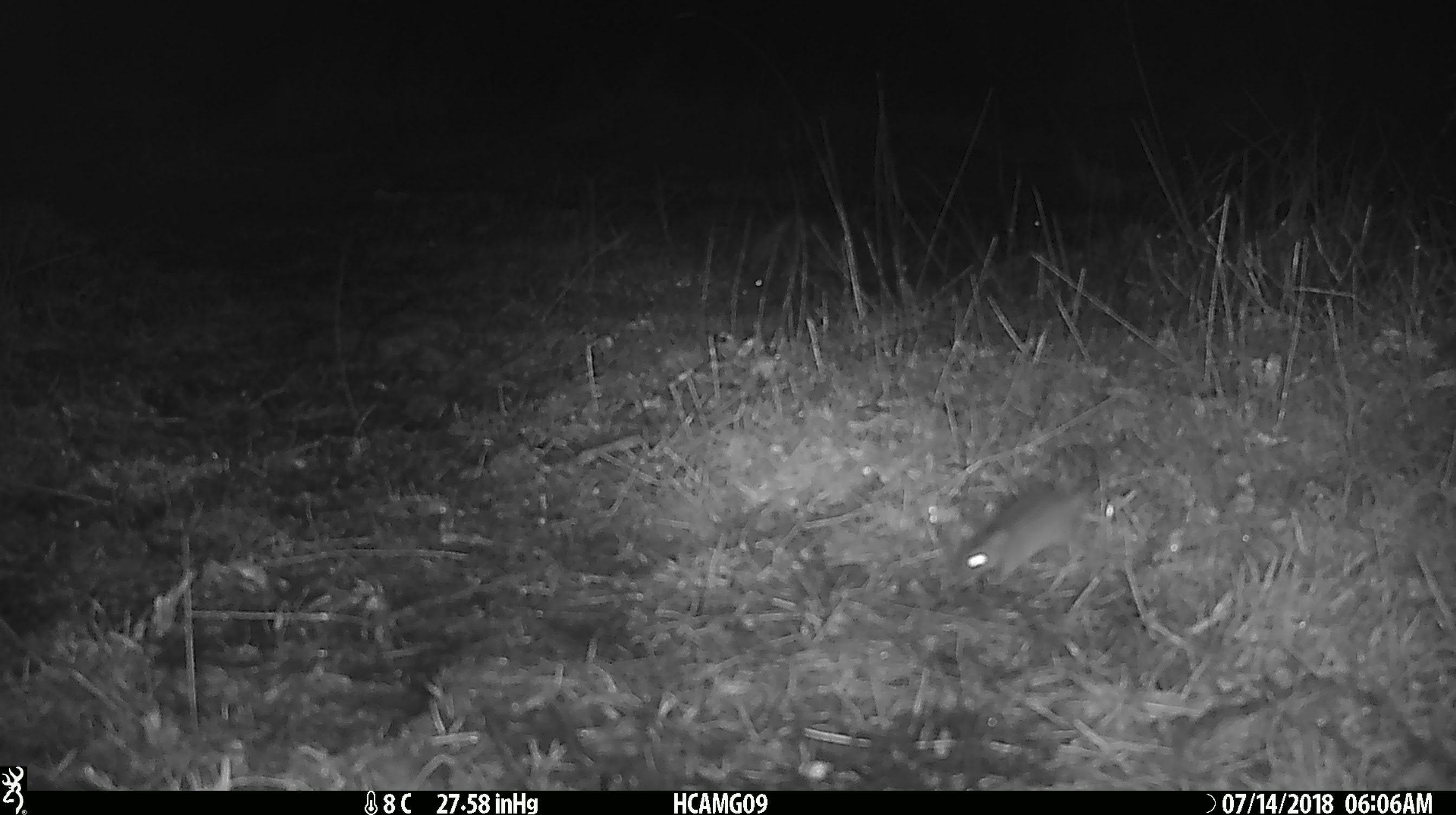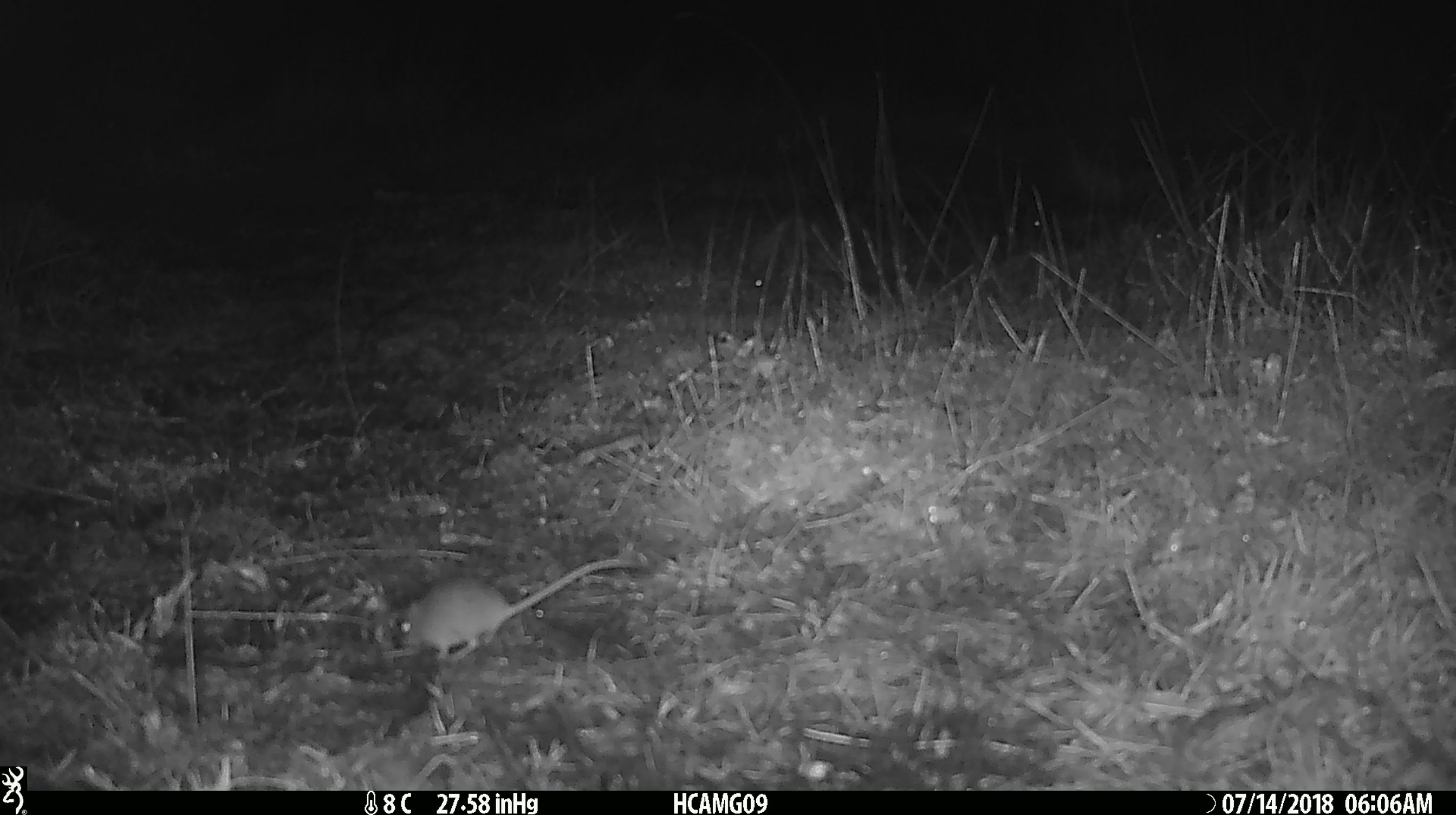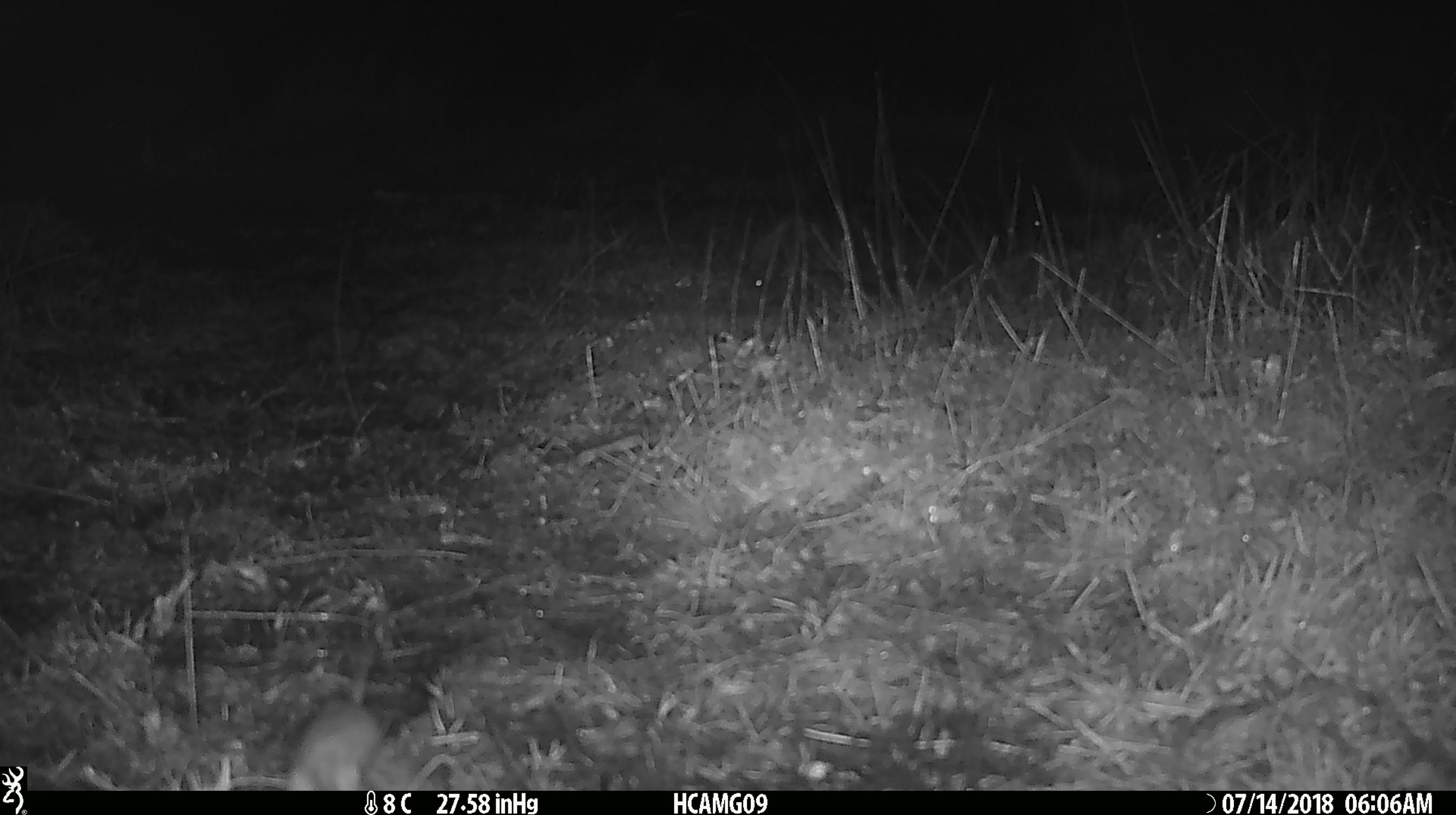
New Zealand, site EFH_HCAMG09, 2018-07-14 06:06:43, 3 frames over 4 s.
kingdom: Animalia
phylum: Chordata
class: Mammalia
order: Rodentia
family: Muridae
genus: Mus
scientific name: Mus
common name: mouse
Mouse (Mus).